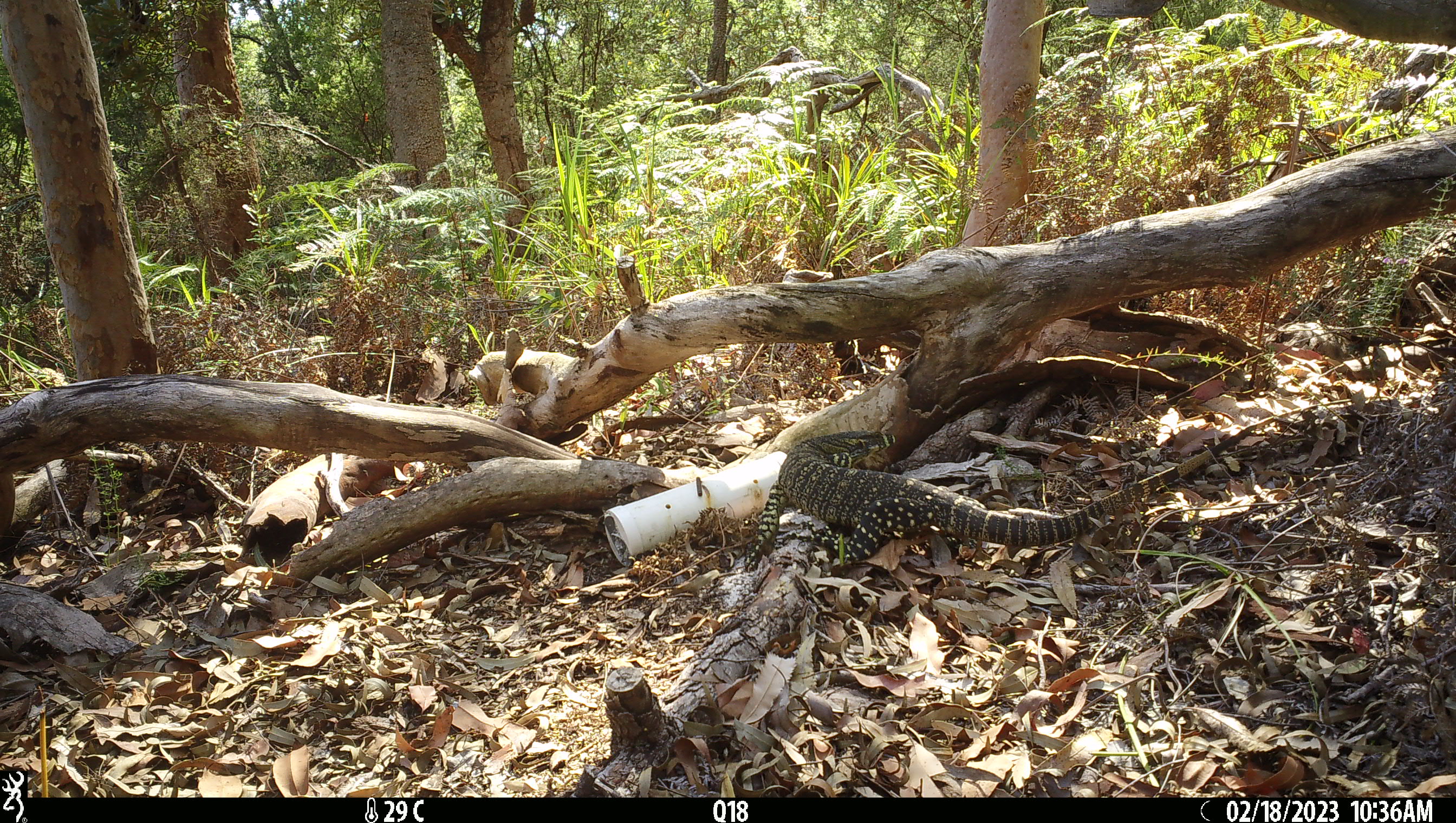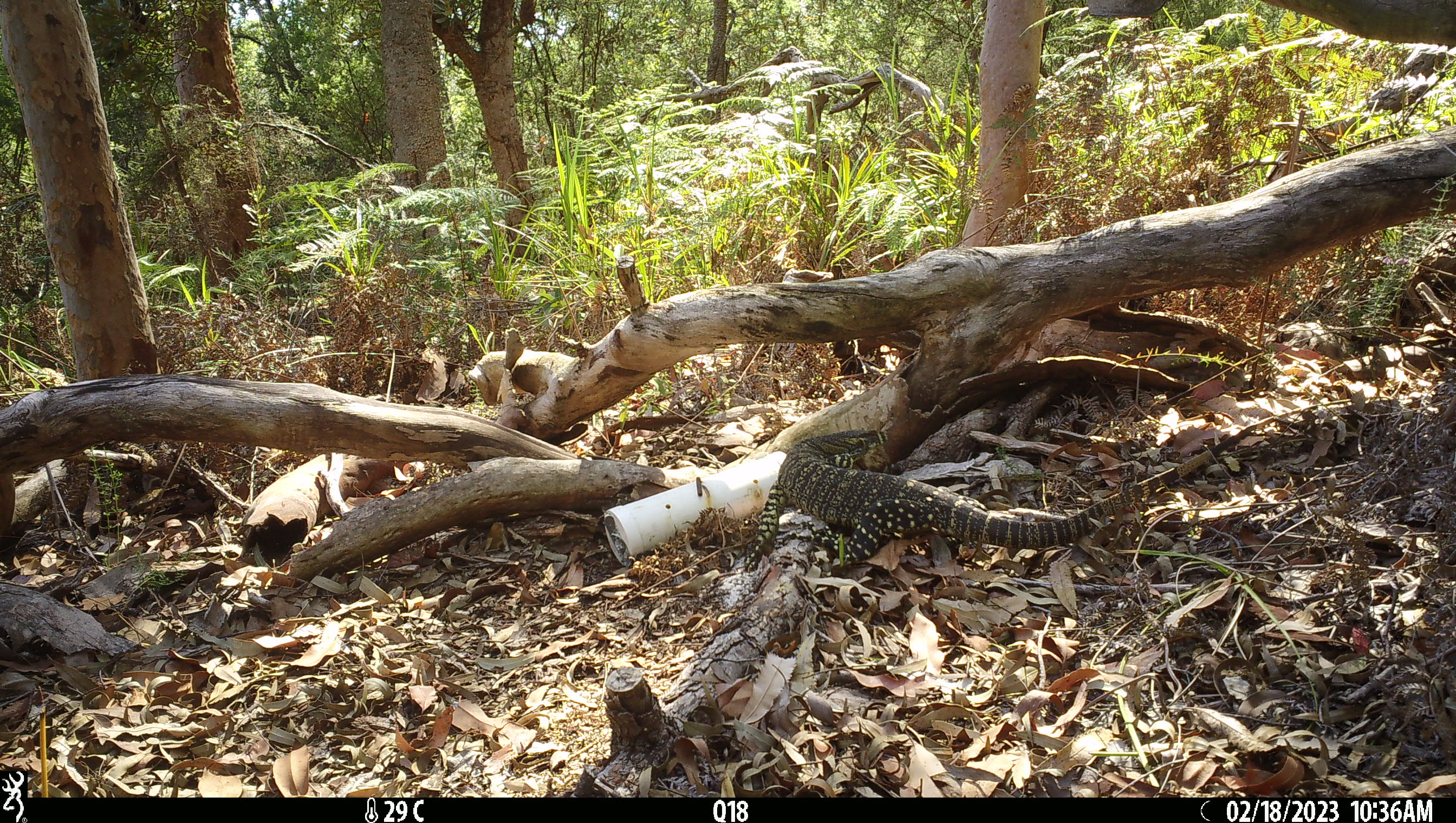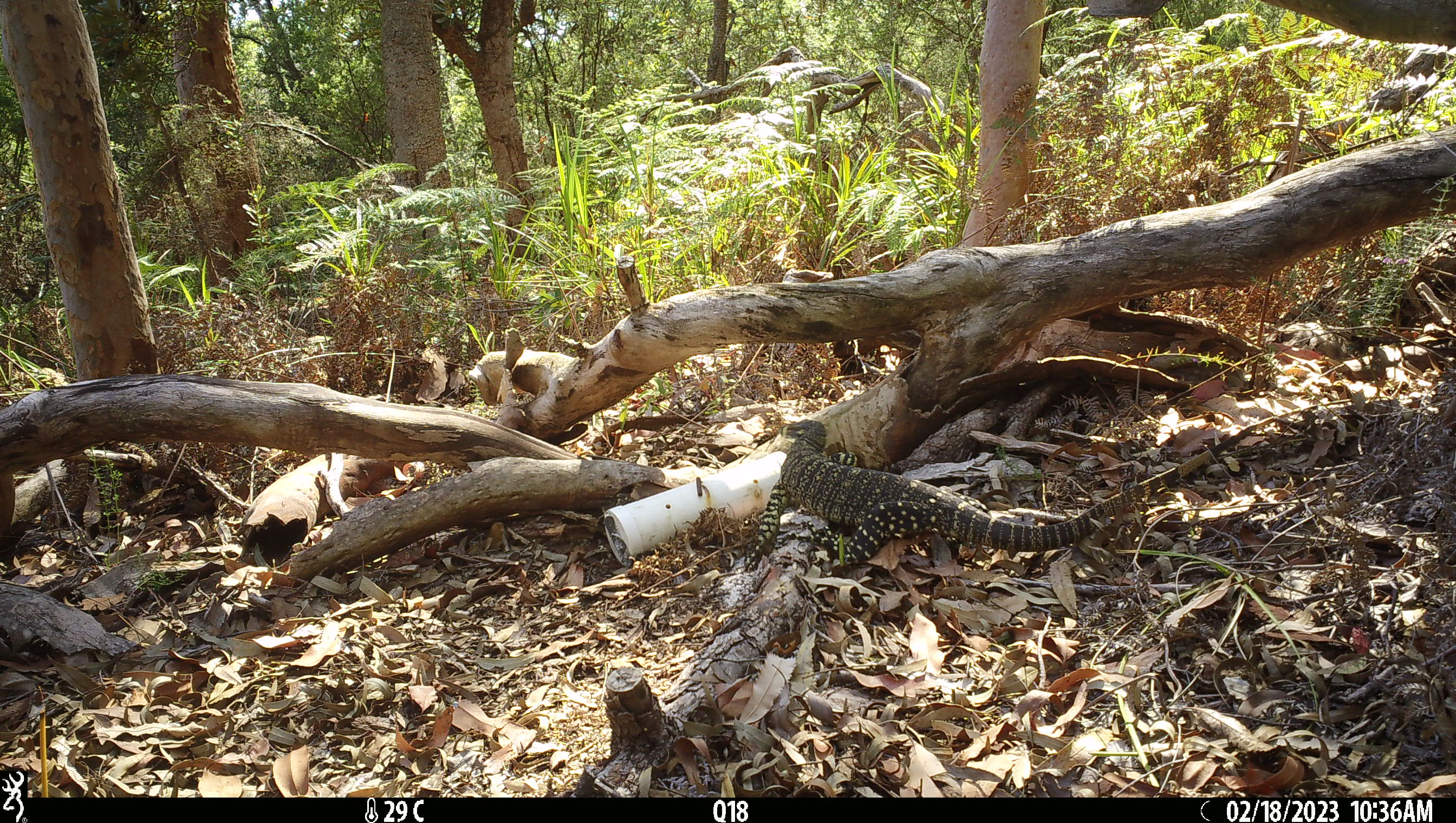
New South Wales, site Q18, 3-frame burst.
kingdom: Animalia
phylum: Chordata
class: Reptilia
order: Squamata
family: Varanidae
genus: Varanus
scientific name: Varanus varius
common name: lace monitor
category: goanna